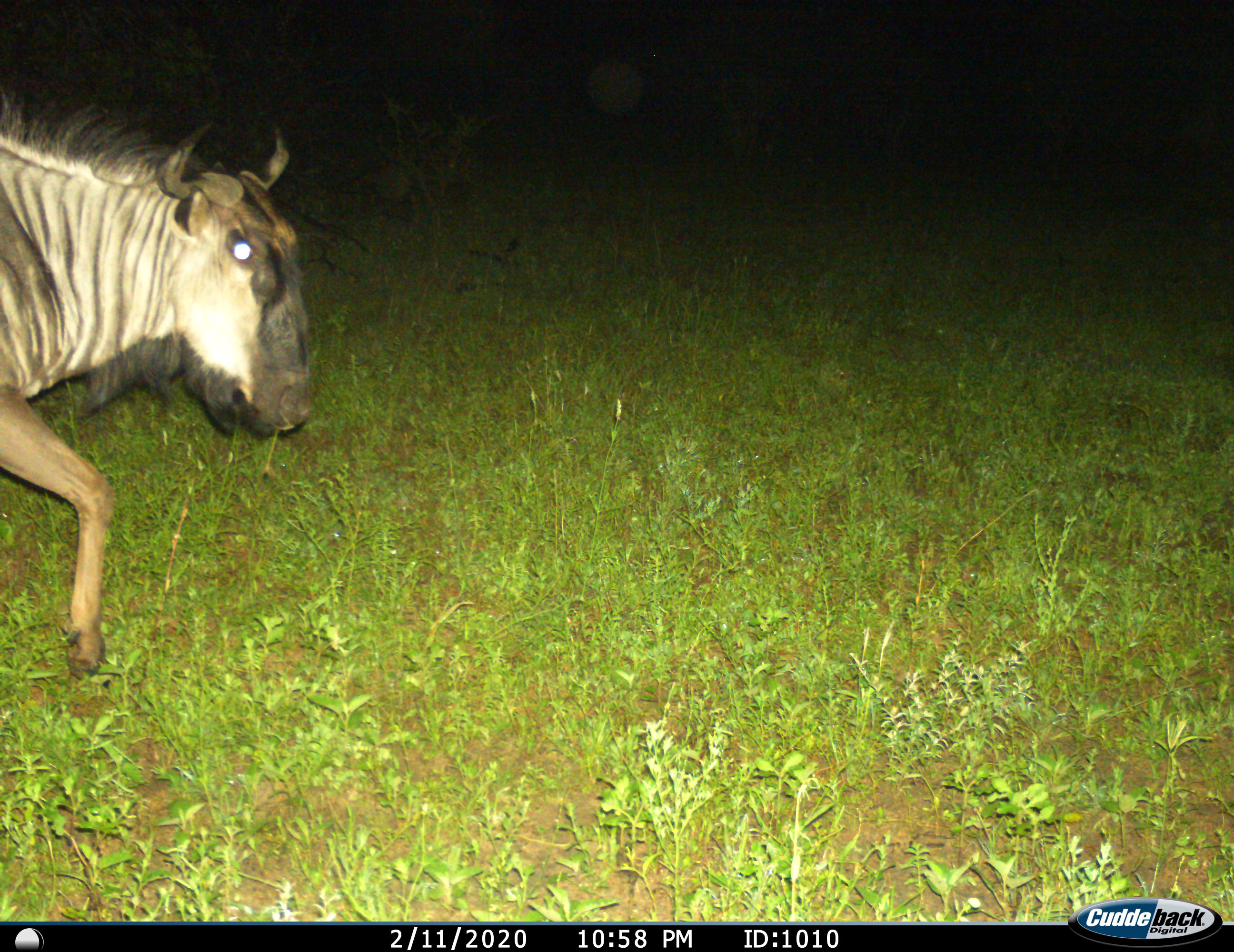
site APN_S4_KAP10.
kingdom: Animalia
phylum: Chordata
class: Mammalia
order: Artiodactyla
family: Bovidae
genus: Connochaetes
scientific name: Connochaetes taurinus taurinus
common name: blue wildebeest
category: wildebeestblue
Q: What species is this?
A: Wildebeestblue (blue wildebeest) (Connochaetes taurinus taurinus).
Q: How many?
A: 1.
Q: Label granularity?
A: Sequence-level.